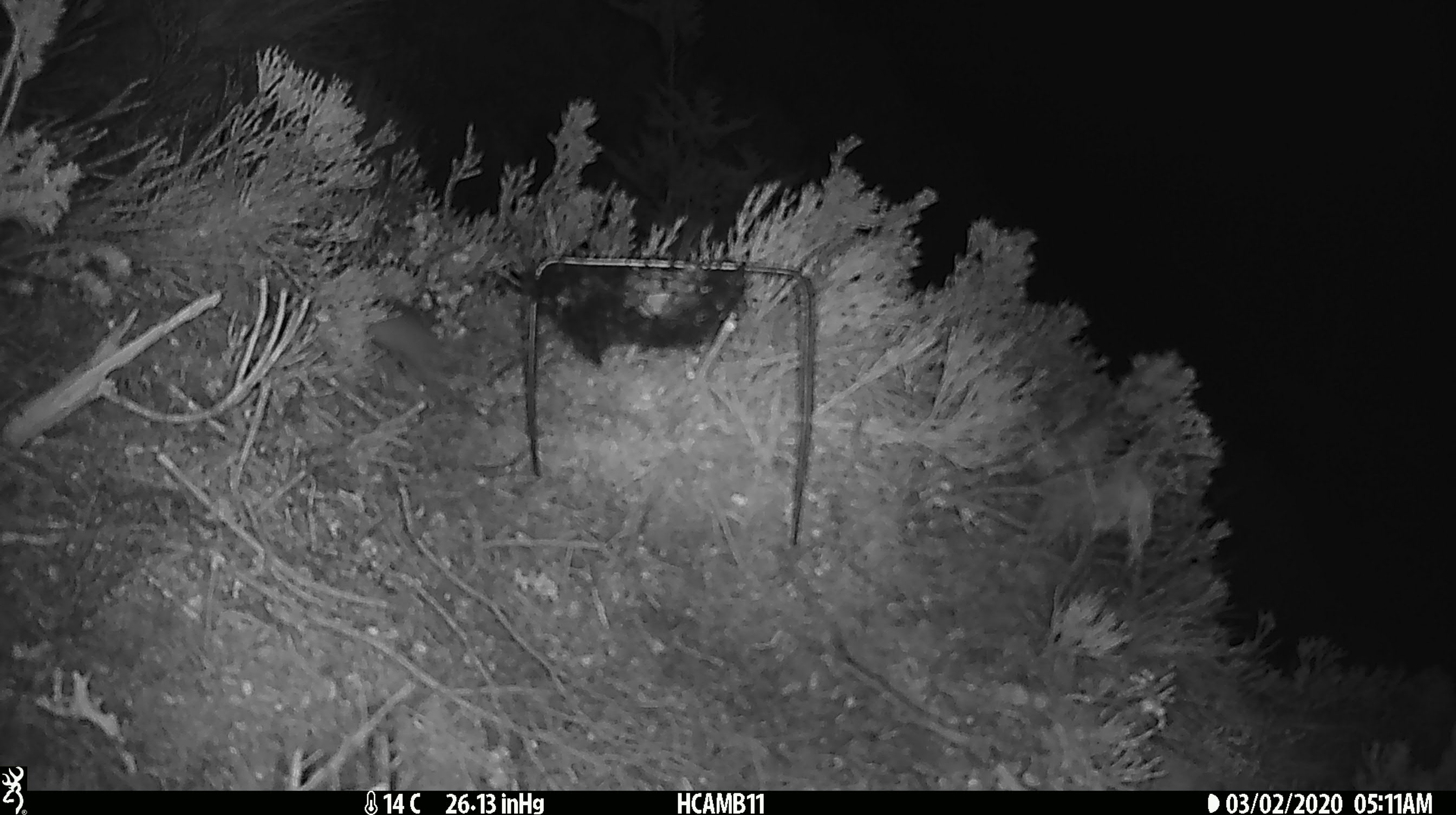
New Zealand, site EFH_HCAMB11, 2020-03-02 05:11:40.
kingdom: Animalia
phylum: Chordata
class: Mammalia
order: Rodentia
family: Muridae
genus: Mus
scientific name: Mus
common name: mouse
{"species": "mouse (Mus)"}